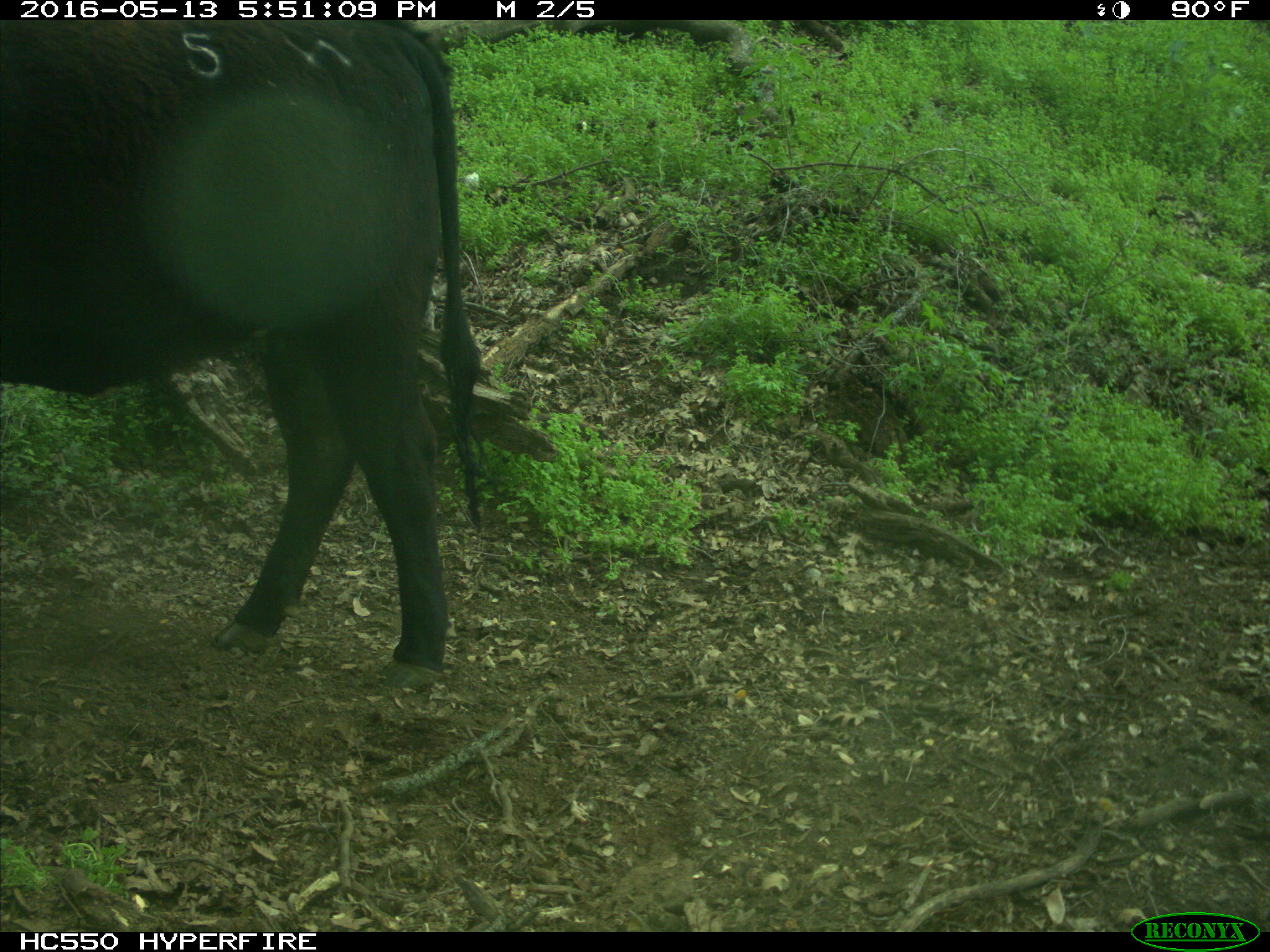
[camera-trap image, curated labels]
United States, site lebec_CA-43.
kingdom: Animalia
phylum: Chordata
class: Mammalia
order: Artiodactyla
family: Bovidae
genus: Bos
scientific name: Bos taurus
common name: domestic cow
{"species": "Bos taurus (domestic cow)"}